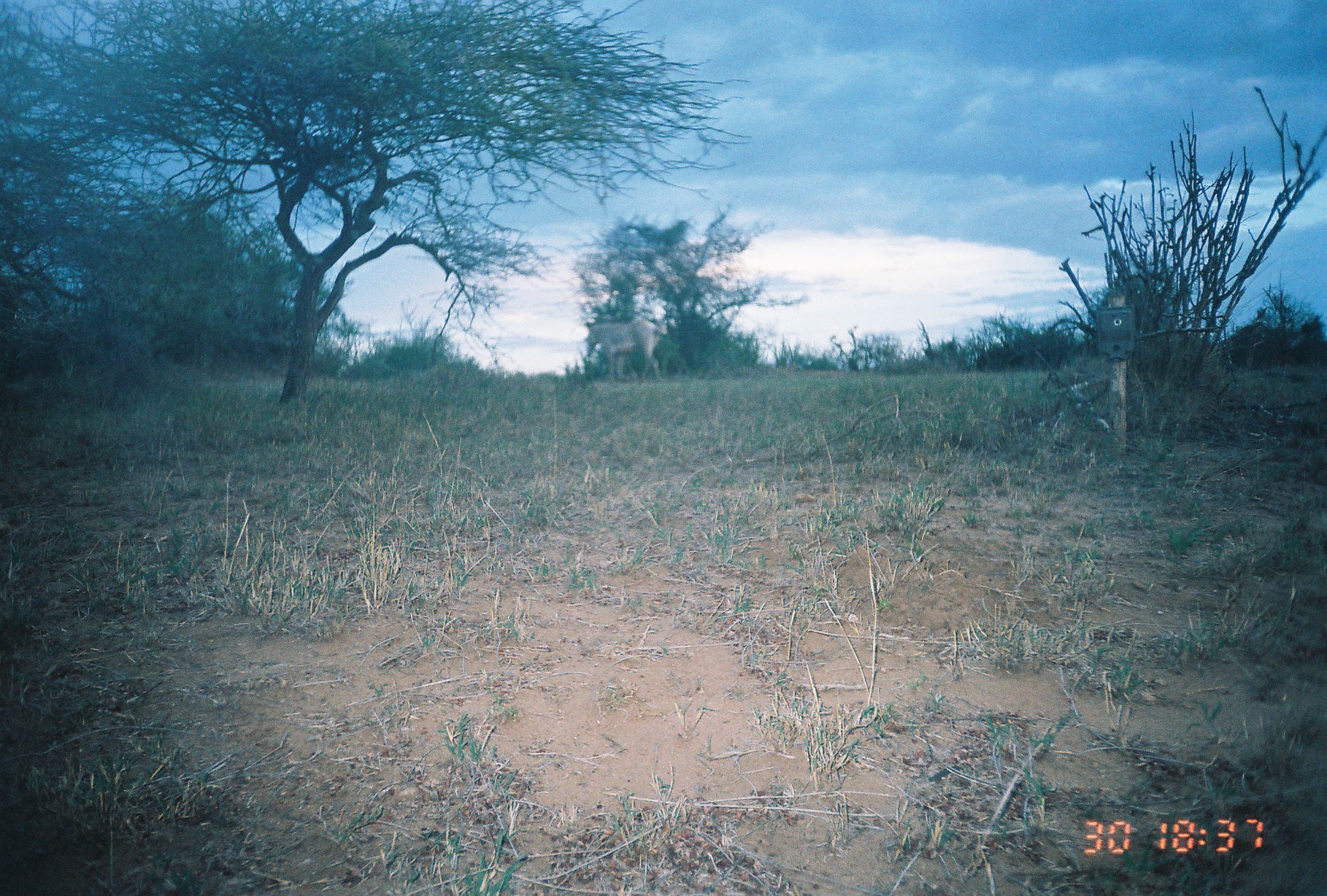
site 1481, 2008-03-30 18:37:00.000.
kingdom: Animalia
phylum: Chordata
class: Mammalia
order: Perissodactyla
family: Equidae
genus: Equus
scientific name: Equus grevyi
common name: grévy's zebra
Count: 1.